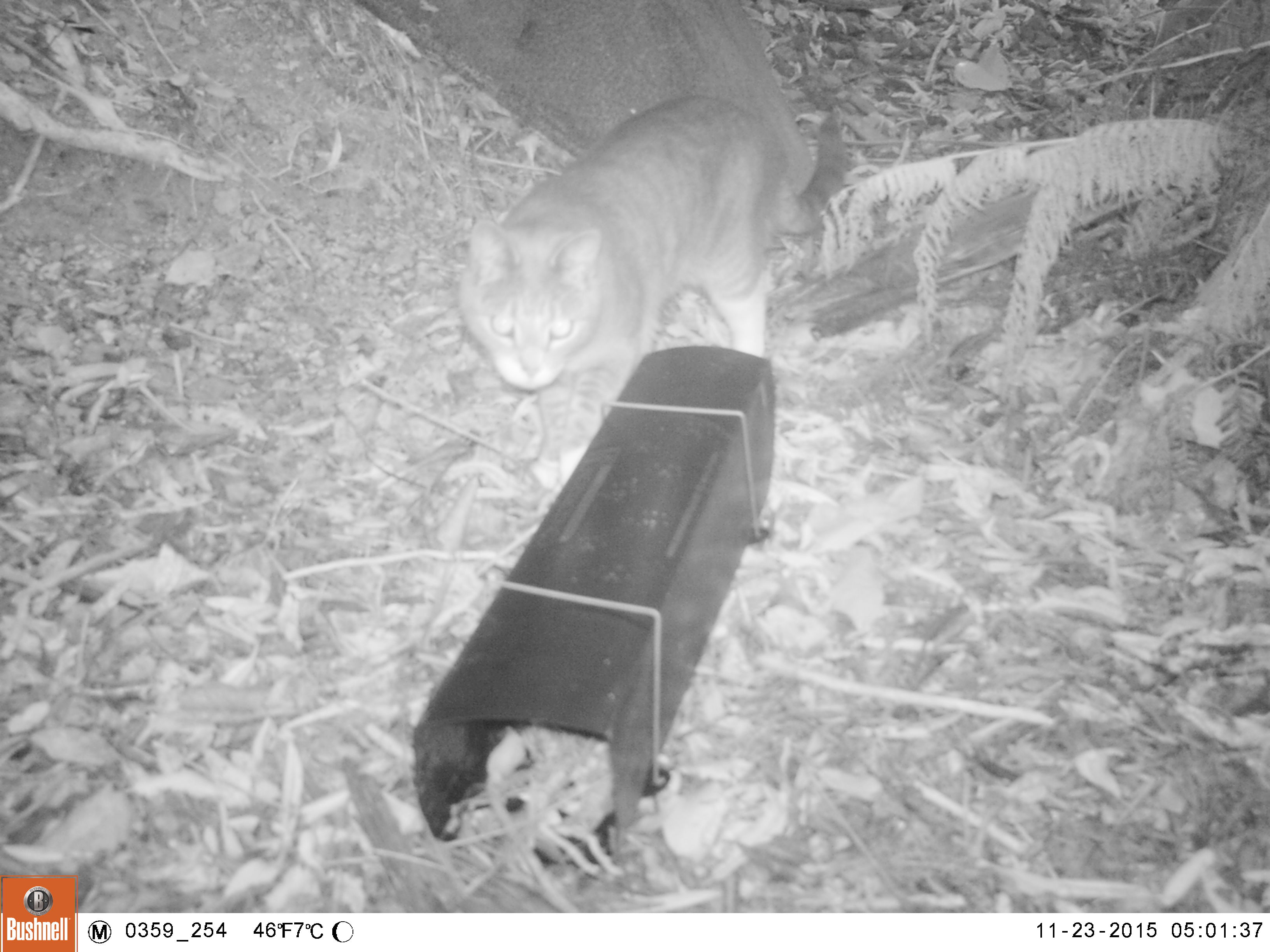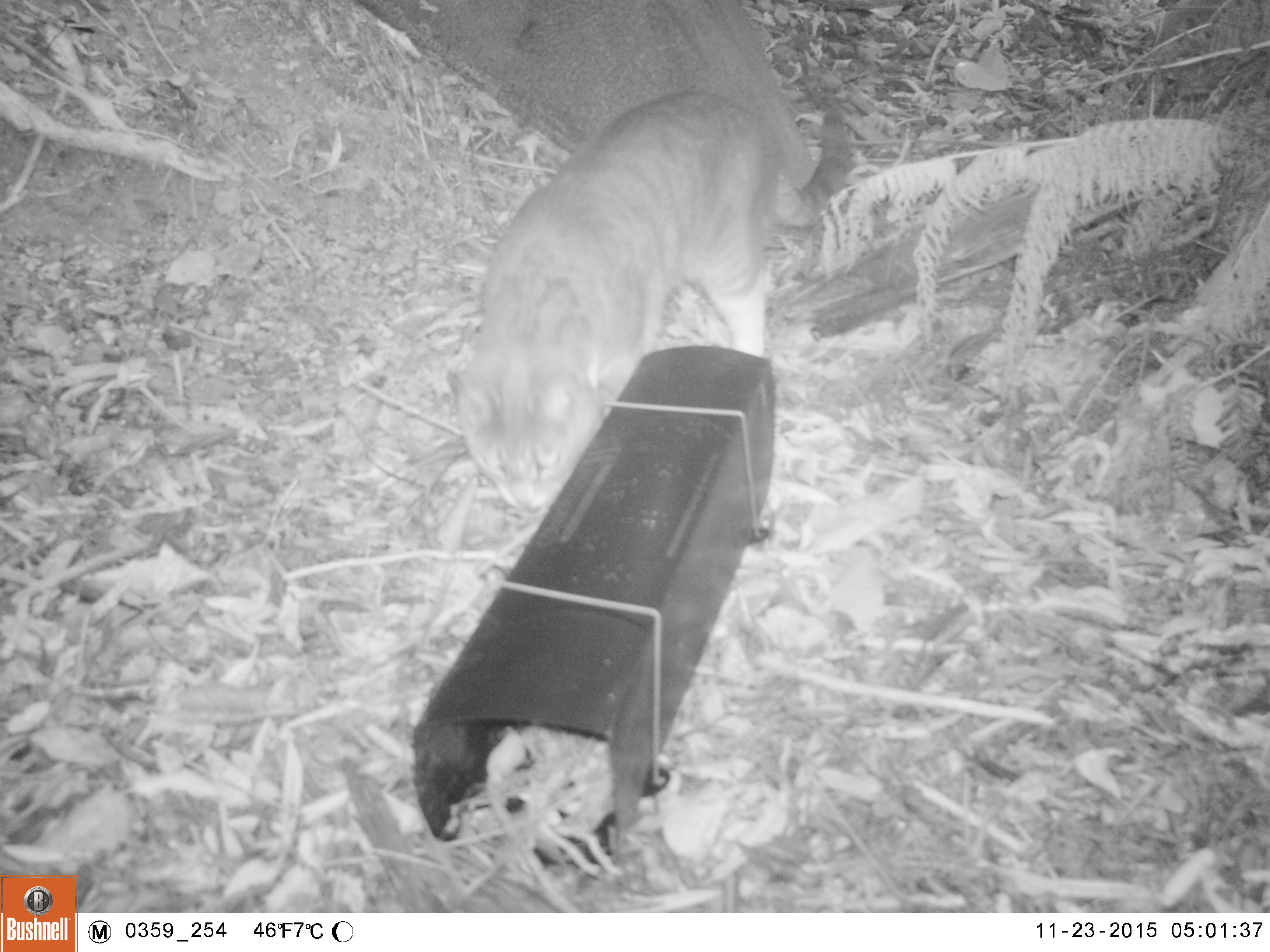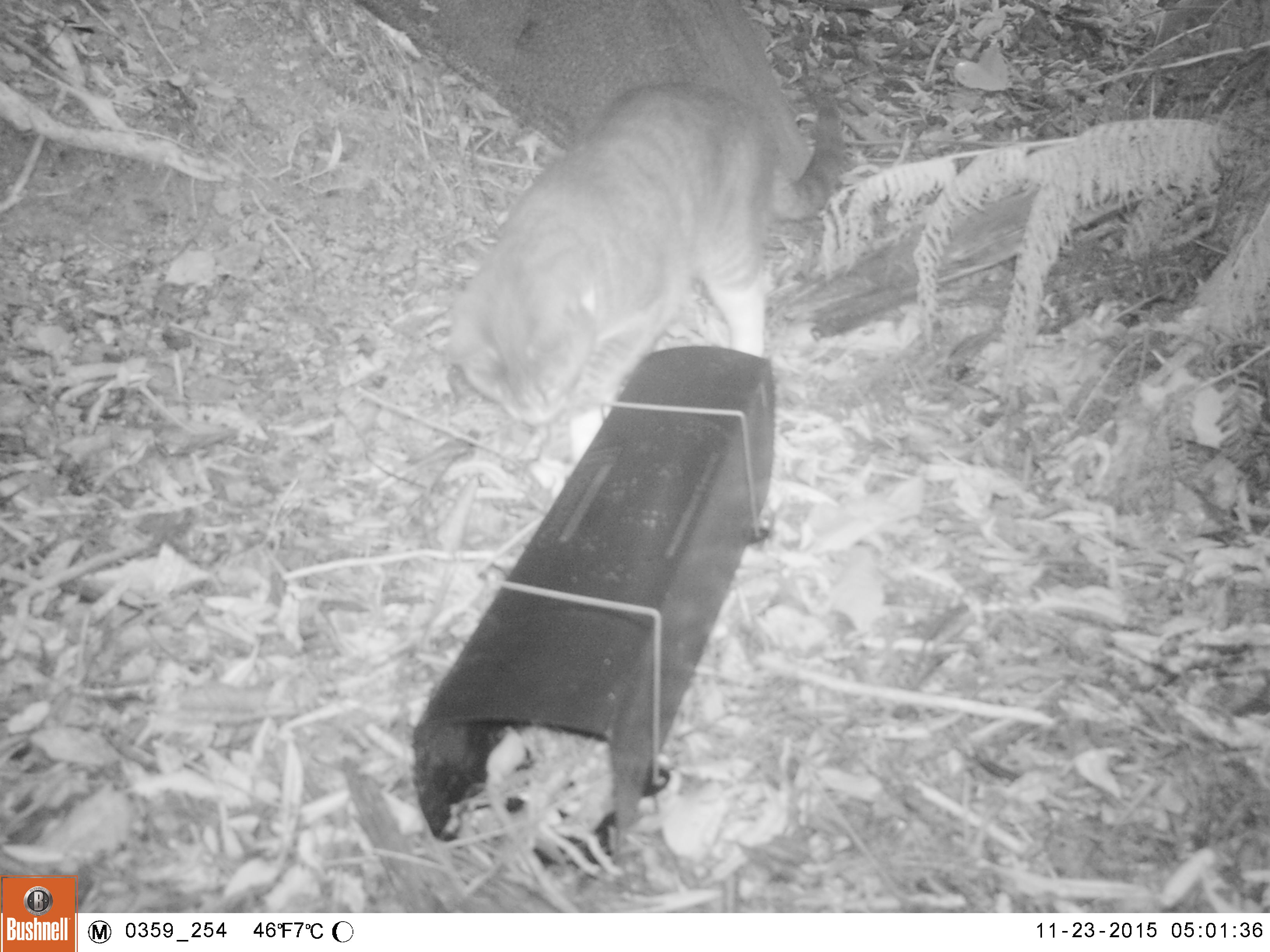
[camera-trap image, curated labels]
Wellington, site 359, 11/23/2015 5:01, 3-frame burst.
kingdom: Animalia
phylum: Chordata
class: Mammalia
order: Carnivora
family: Felidae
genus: Felis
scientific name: Felis catus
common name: cat